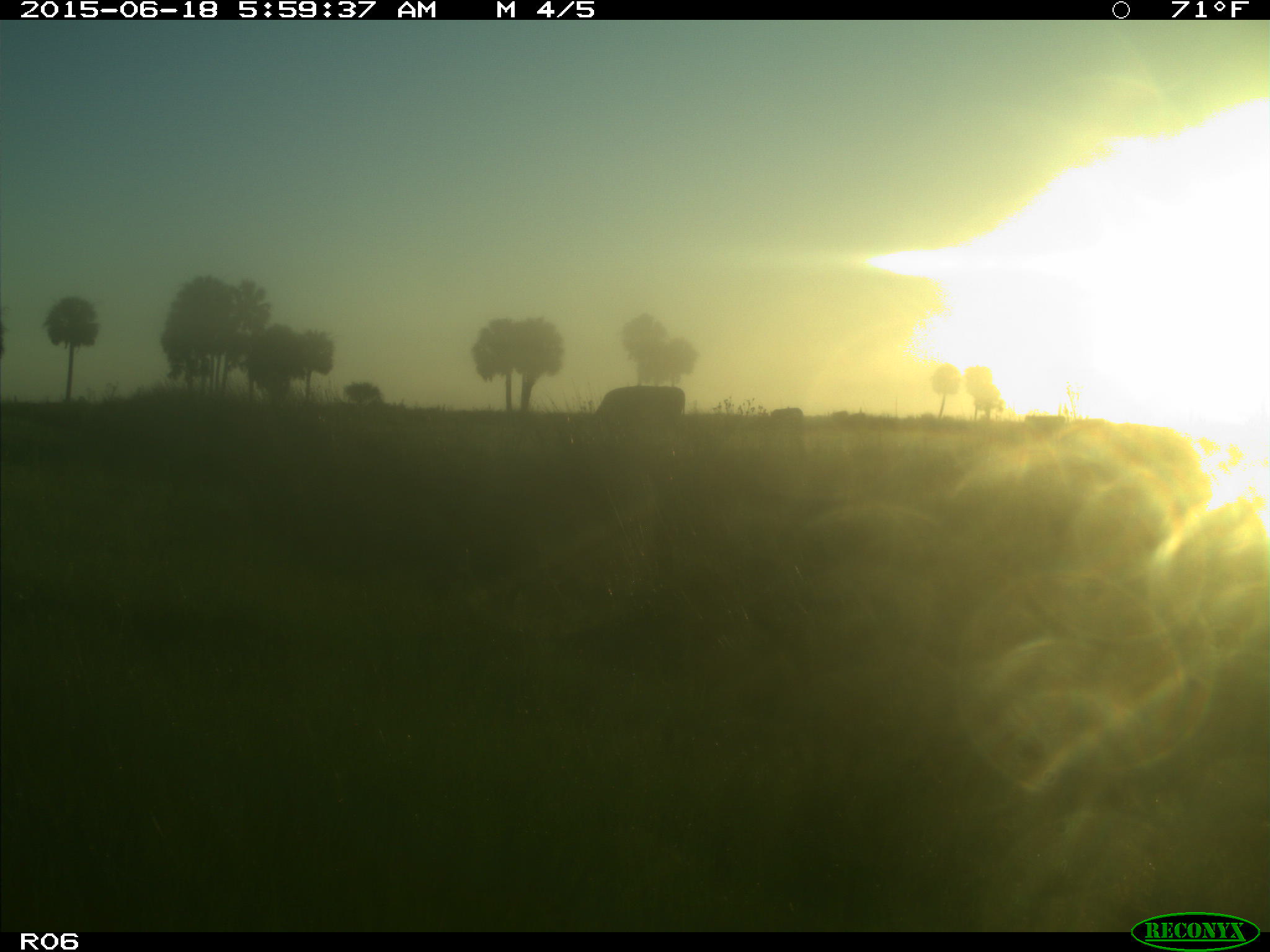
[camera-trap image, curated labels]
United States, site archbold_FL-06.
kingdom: Animalia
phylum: Chordata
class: Mammalia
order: Artiodactyla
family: Bovidae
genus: Bos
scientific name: Bos taurus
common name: domestic cow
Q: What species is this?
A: Bos taurus (domestic cow).